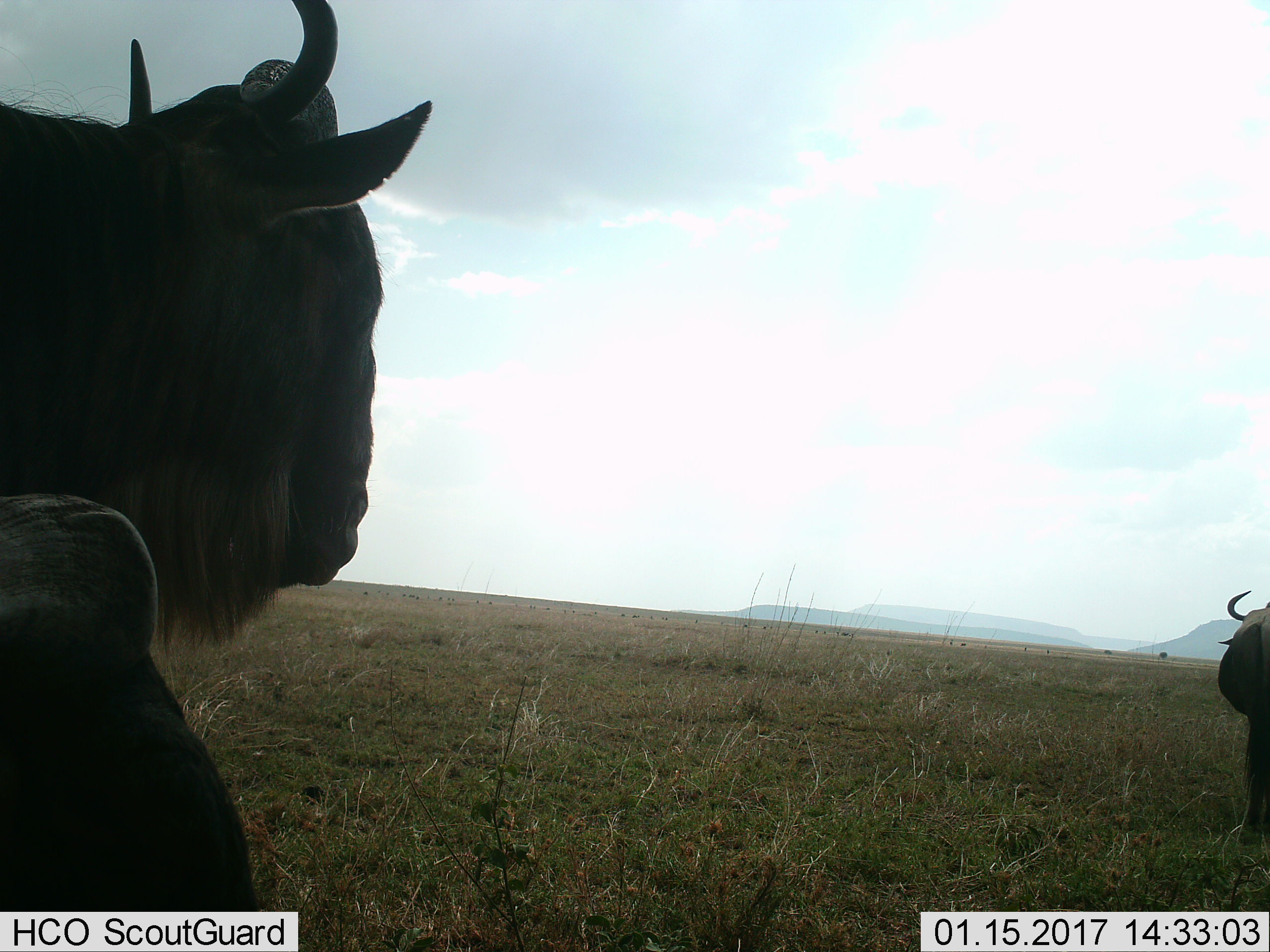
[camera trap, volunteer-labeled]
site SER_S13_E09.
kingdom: Animalia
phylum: Chordata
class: Mammalia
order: Artiodactyla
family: Bovidae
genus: Connochaetes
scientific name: Connochaetes taurinus taurinus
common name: blue wildebeest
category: wildebeestblue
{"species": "wildebeestblue (blue wildebeest) (Connochaetes taurinus taurinus)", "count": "3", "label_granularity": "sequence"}